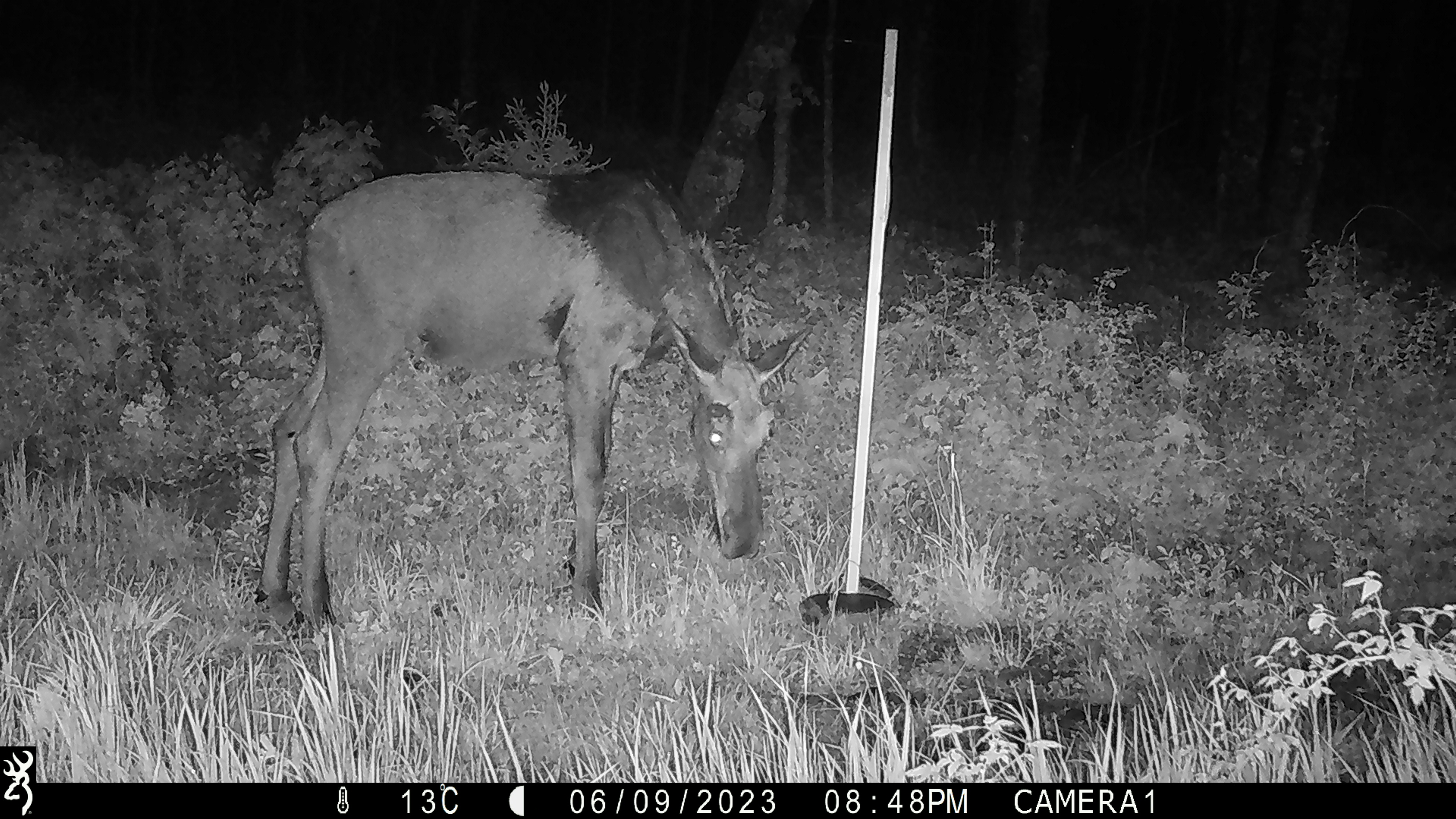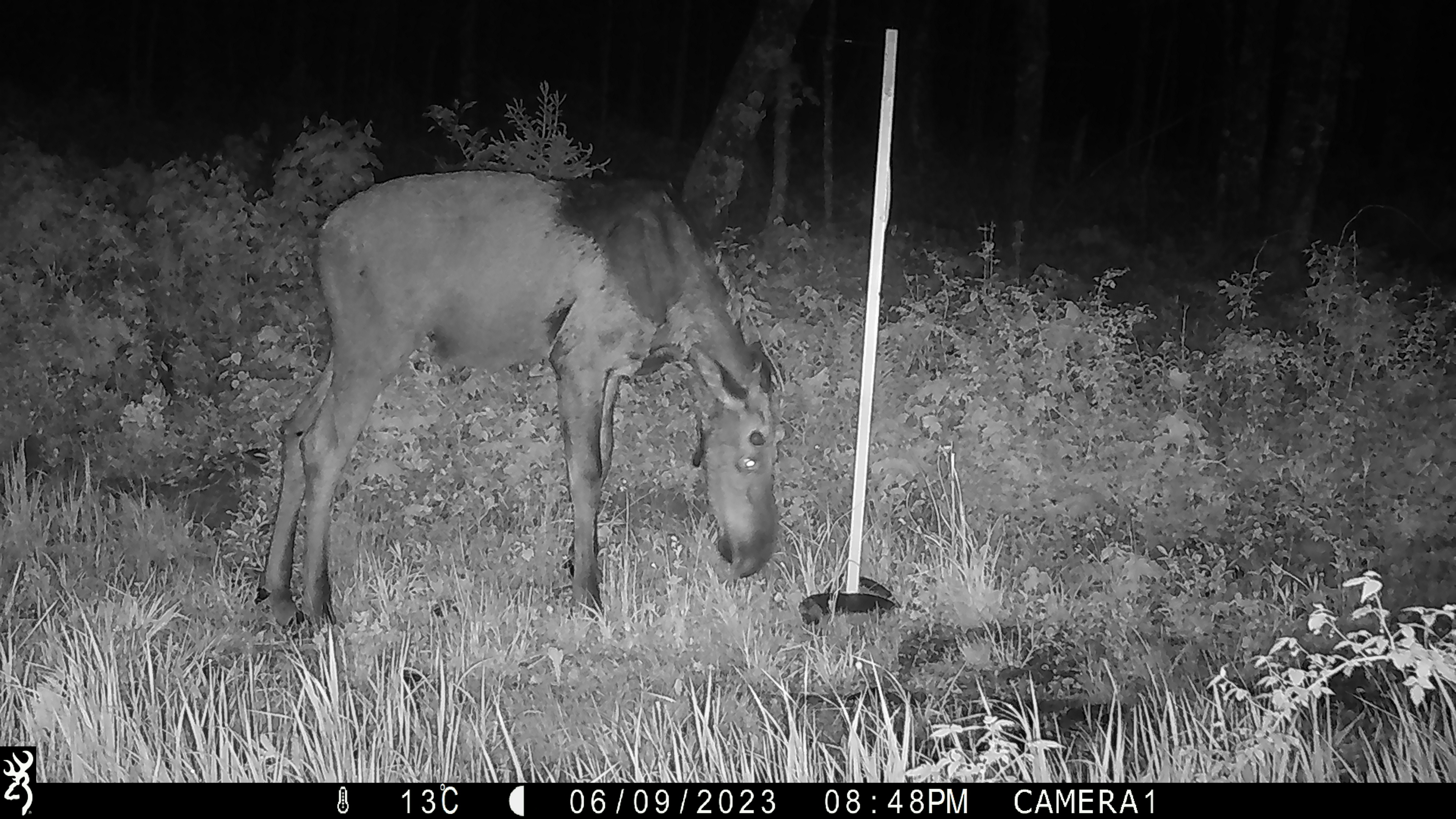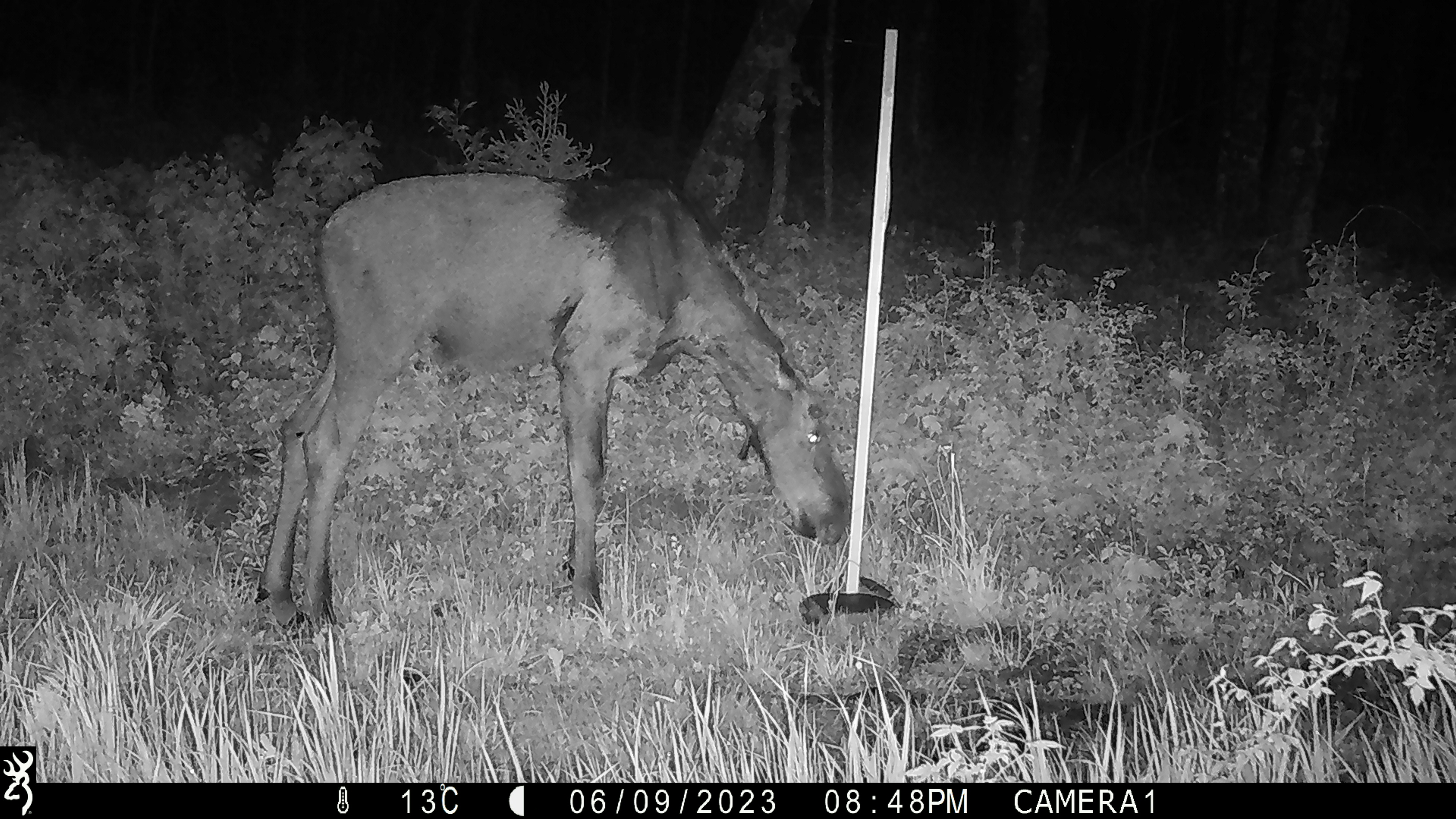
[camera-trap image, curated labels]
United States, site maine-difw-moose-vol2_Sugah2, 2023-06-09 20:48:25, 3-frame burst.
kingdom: Animalia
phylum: Chordata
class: Mammalia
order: Artiodactyla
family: Cervidae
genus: Alces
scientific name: Alces alces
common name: moose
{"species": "moose (Alces alces)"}